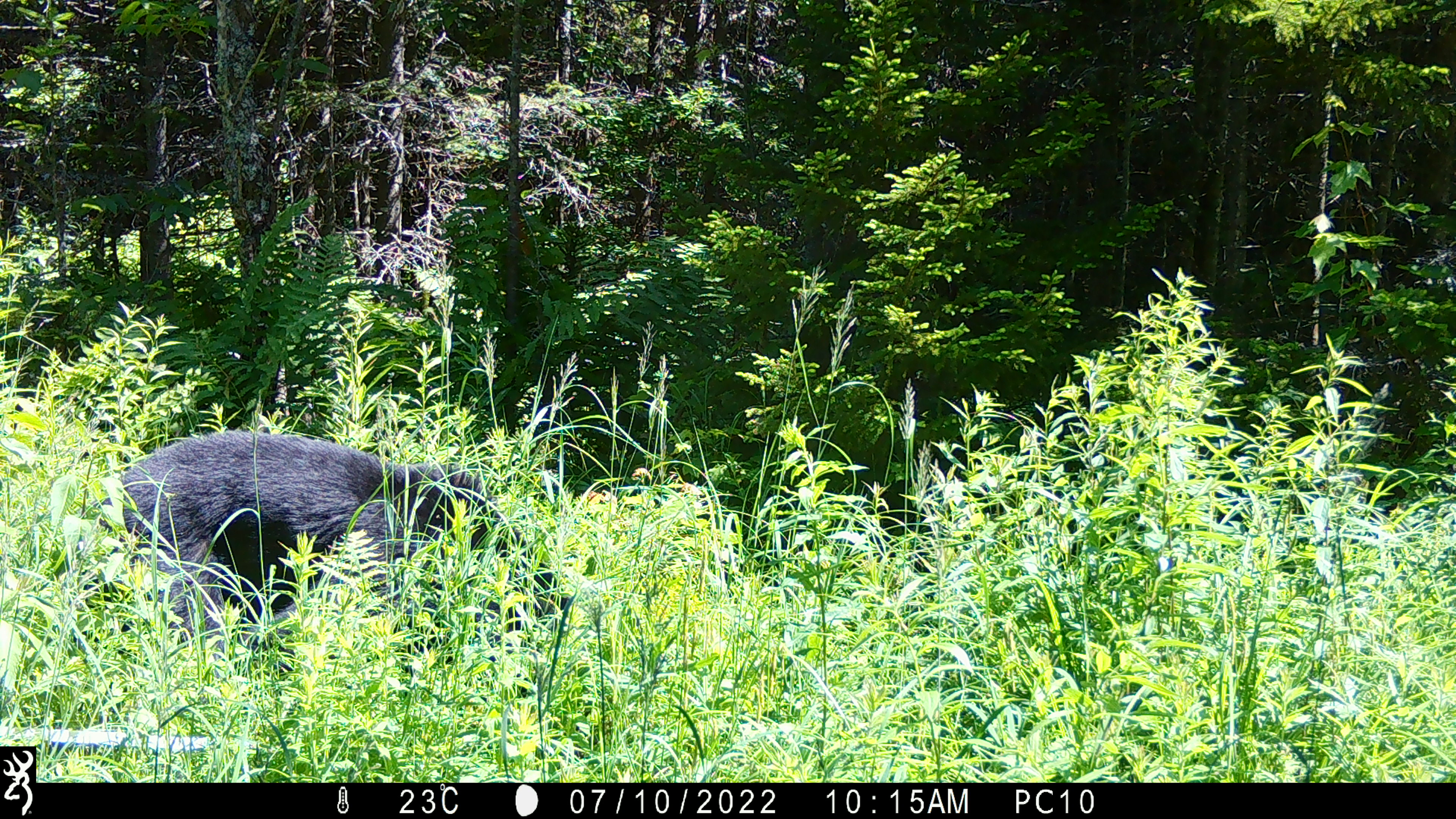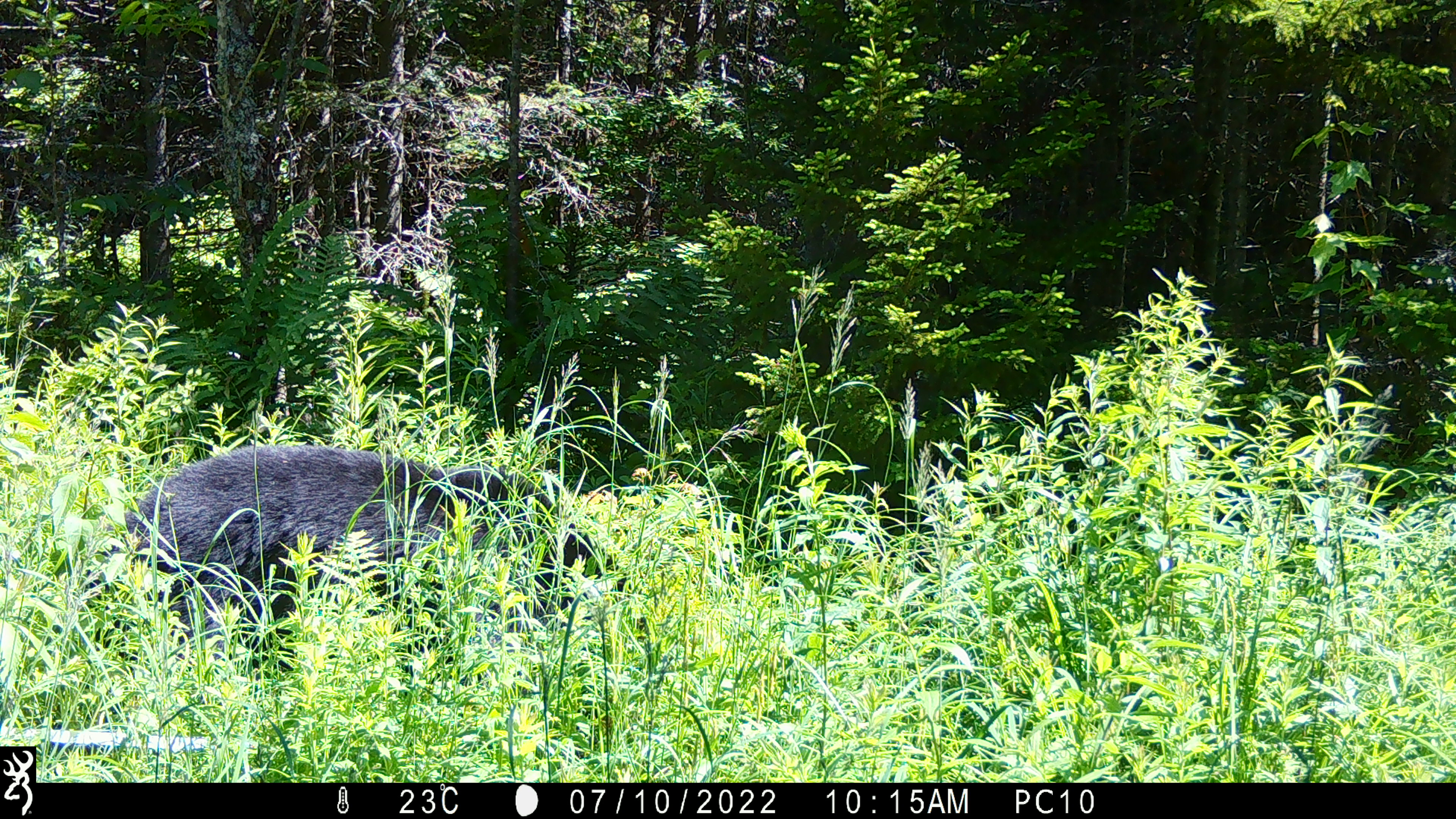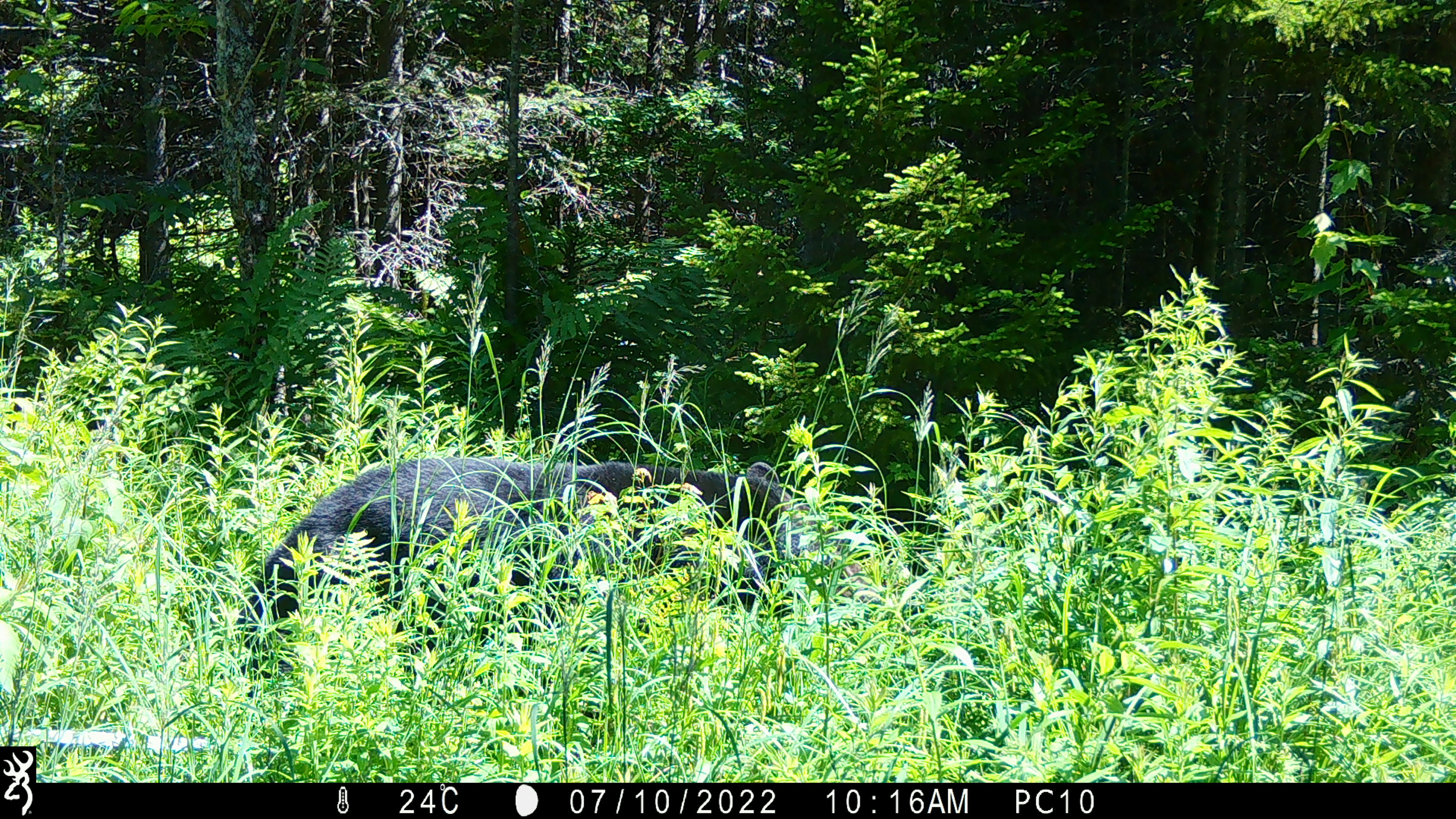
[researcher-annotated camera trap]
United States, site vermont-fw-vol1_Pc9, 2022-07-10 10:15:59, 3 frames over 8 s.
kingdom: Animalia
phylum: Chordata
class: Mammalia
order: Carnivora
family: Ursidae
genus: Ursus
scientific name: Ursus americanus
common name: black bear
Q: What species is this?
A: Black bear (Ursus americanus).